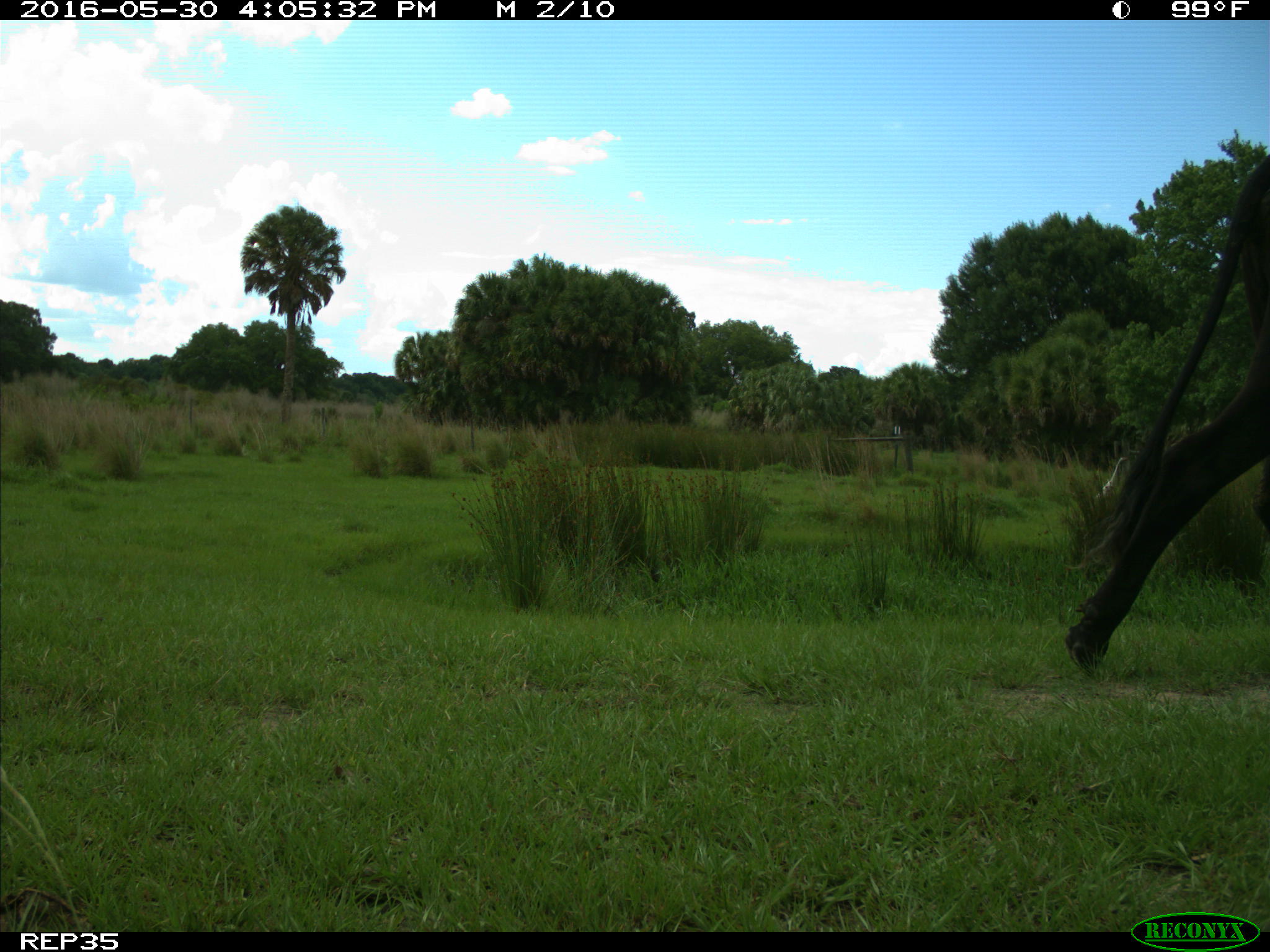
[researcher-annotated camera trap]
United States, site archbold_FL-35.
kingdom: Animalia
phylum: Chordata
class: Mammalia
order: Artiodactyla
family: Bovidae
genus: Bos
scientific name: Bos taurus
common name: domestic cow